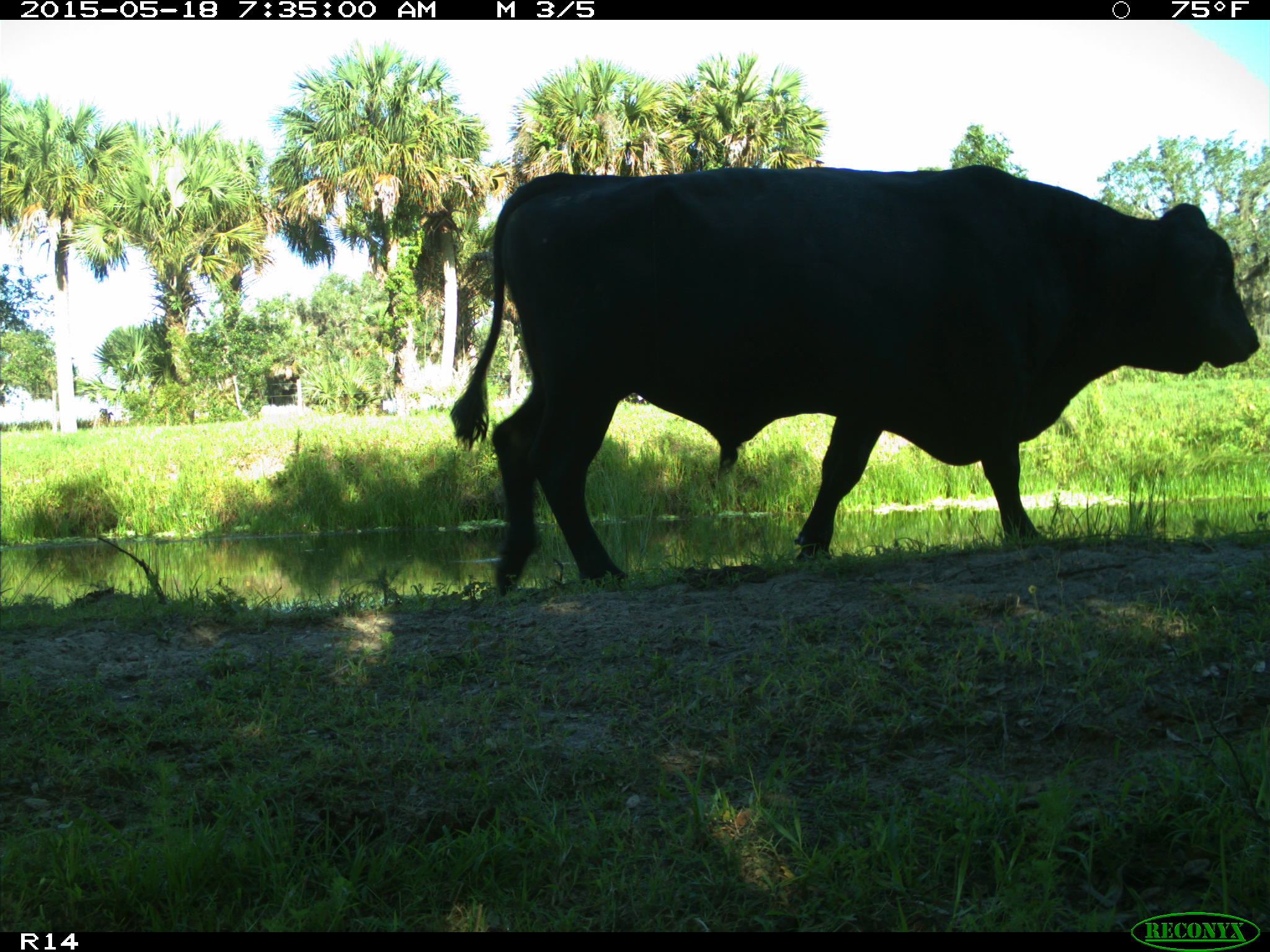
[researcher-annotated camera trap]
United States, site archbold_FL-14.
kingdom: Animalia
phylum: Chordata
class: Mammalia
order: Artiodactyla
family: Bovidae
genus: Bos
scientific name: Bos taurus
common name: domestic cow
Bos taurus (domestic cow).